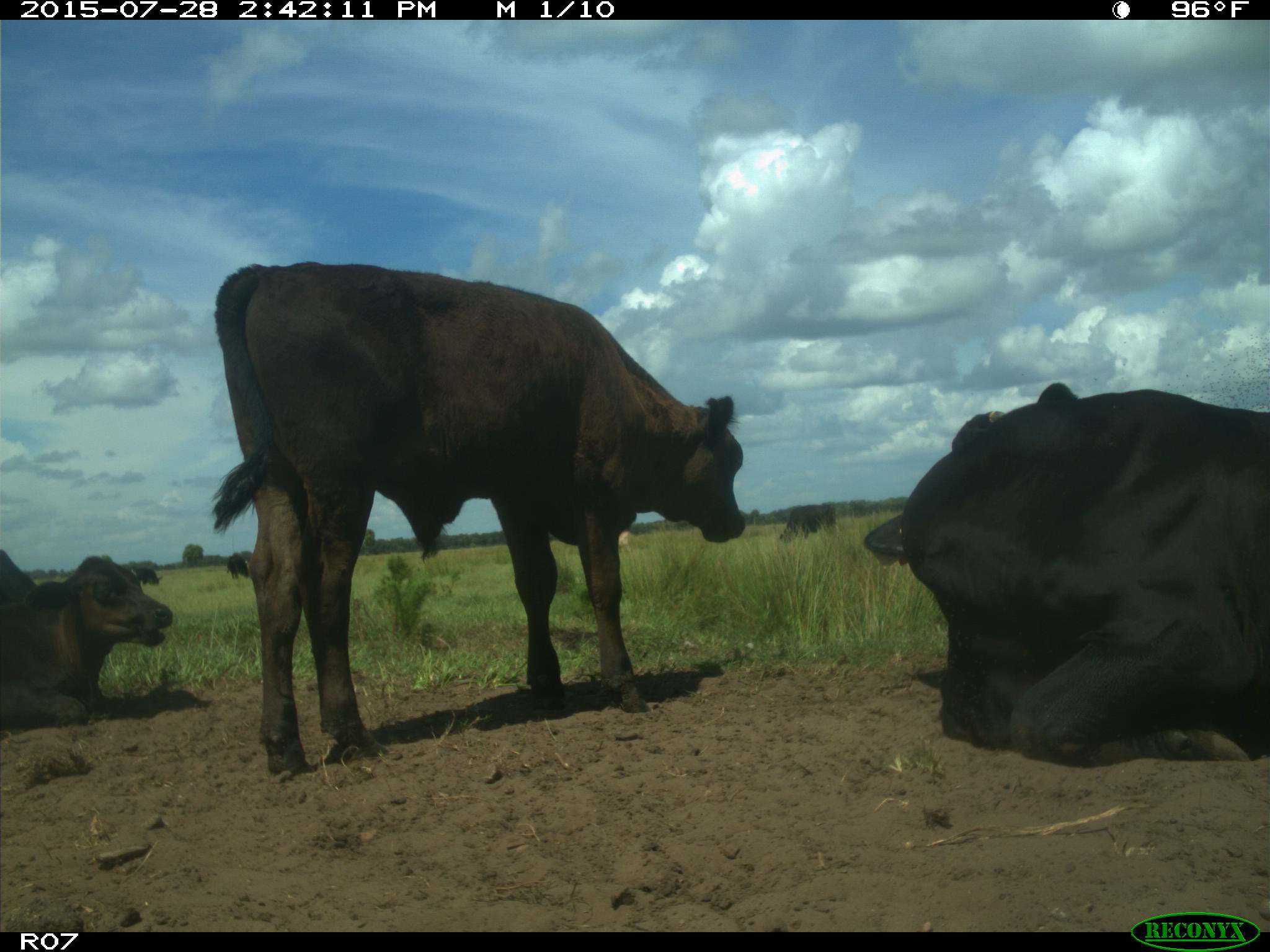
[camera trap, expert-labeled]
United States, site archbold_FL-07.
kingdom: Animalia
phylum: Chordata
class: Mammalia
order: Artiodactyla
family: Bovidae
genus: Bos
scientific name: Bos taurus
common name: domestic cow